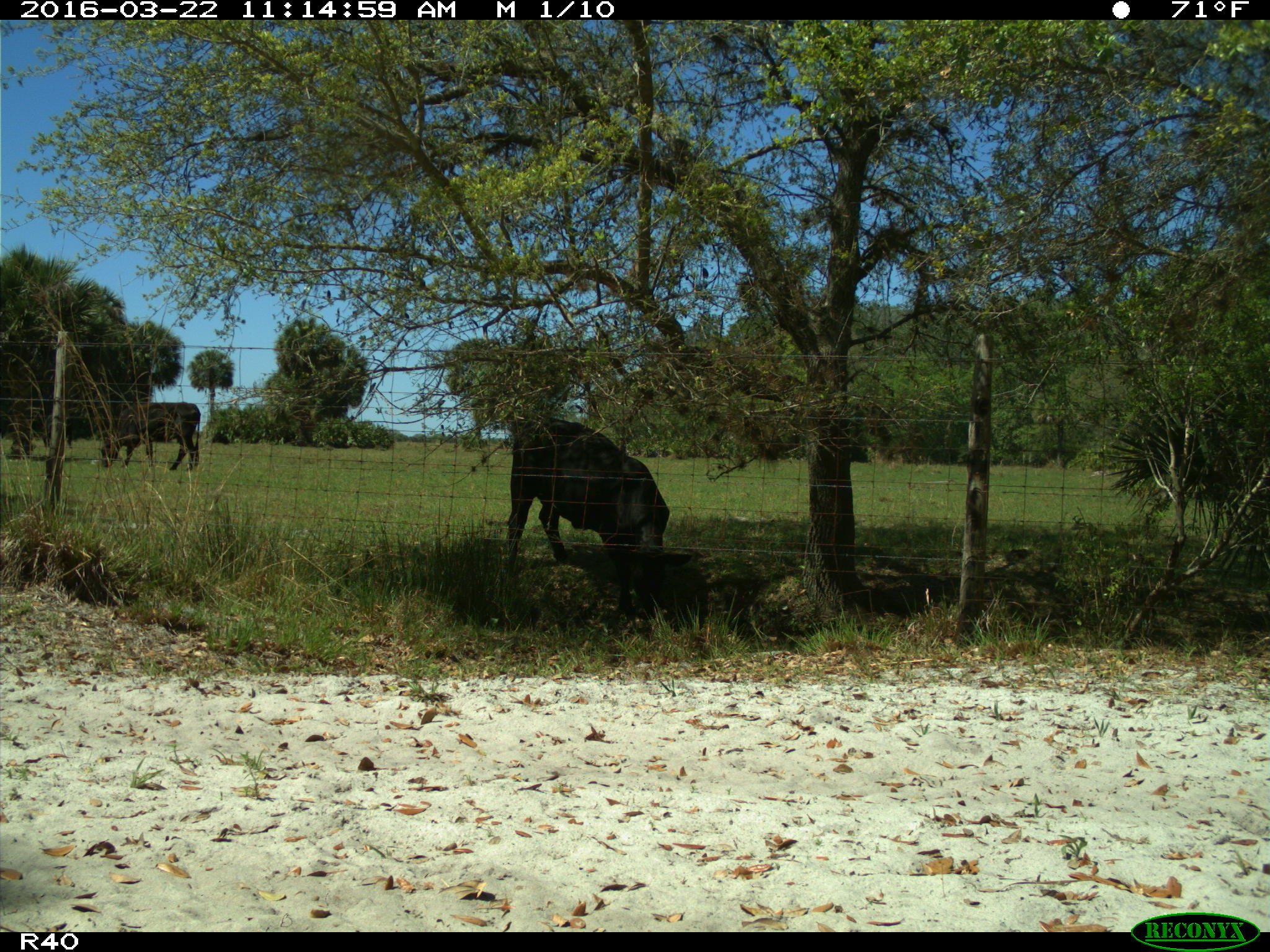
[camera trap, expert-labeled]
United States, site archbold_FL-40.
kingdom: Animalia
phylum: Chordata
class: Mammalia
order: Artiodactyla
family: Bovidae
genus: Bos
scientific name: Bos taurus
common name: domestic cow